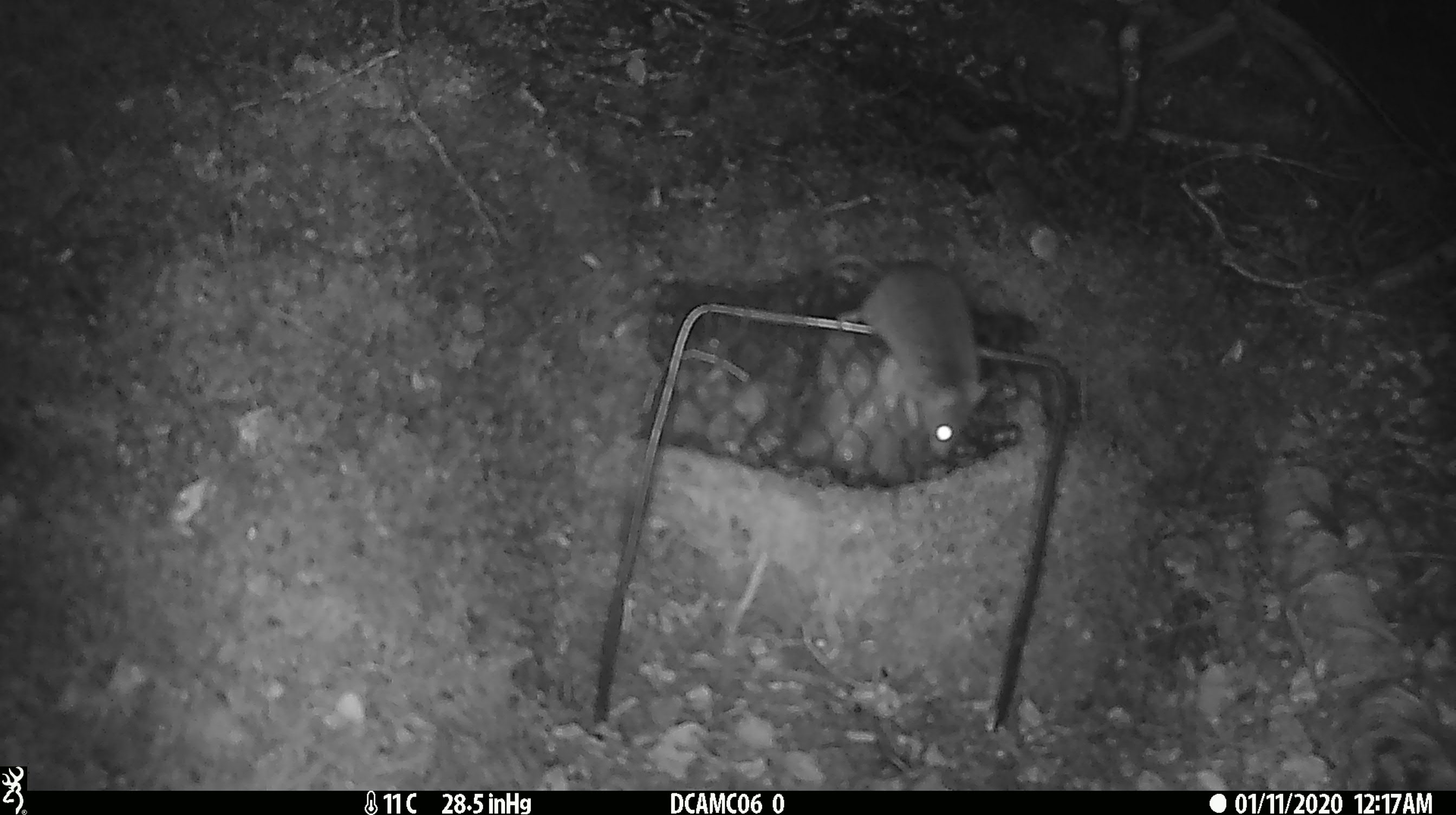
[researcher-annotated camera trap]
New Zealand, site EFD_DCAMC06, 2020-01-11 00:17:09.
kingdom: Animalia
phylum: Chordata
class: Mammalia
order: Rodentia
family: Muridae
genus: Mus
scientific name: Mus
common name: mouse